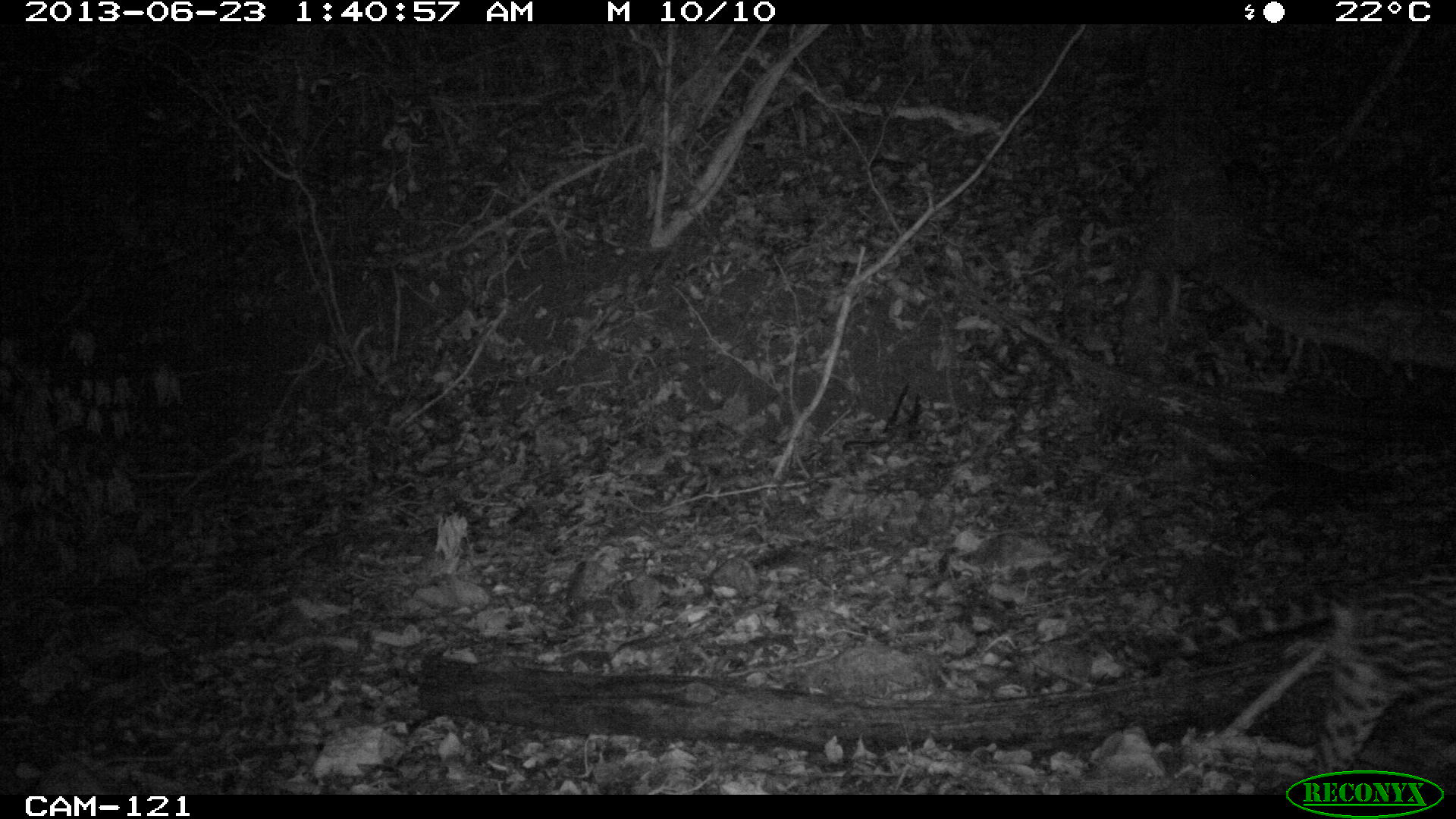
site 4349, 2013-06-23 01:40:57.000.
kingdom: Animalia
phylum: Chordata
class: Mammalia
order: Carnivora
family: Felidae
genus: Leopardus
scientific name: Leopardus pardalis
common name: ocelot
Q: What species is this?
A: Leopardus pardalis (ocelot).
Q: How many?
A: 1.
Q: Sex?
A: Male.